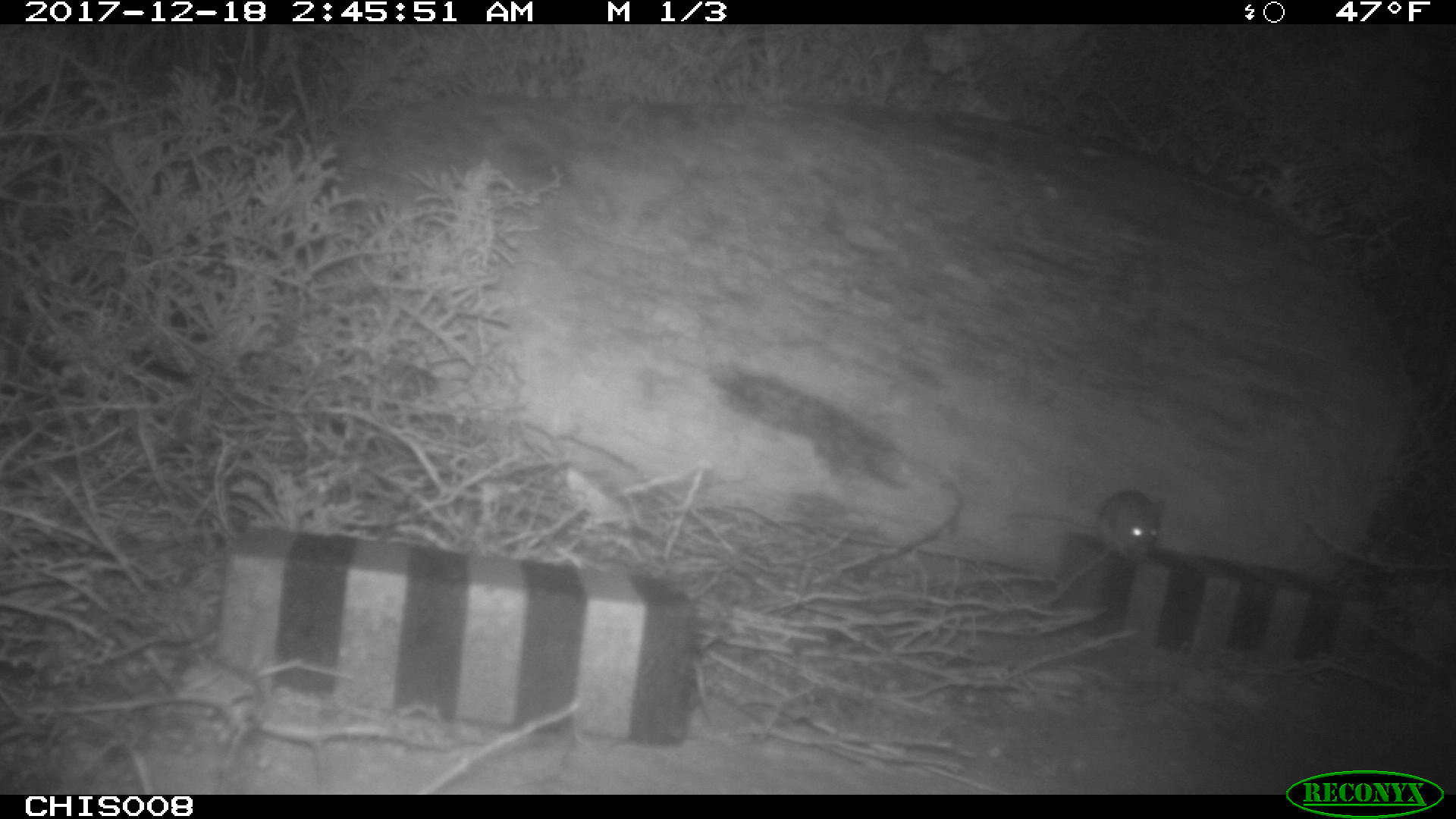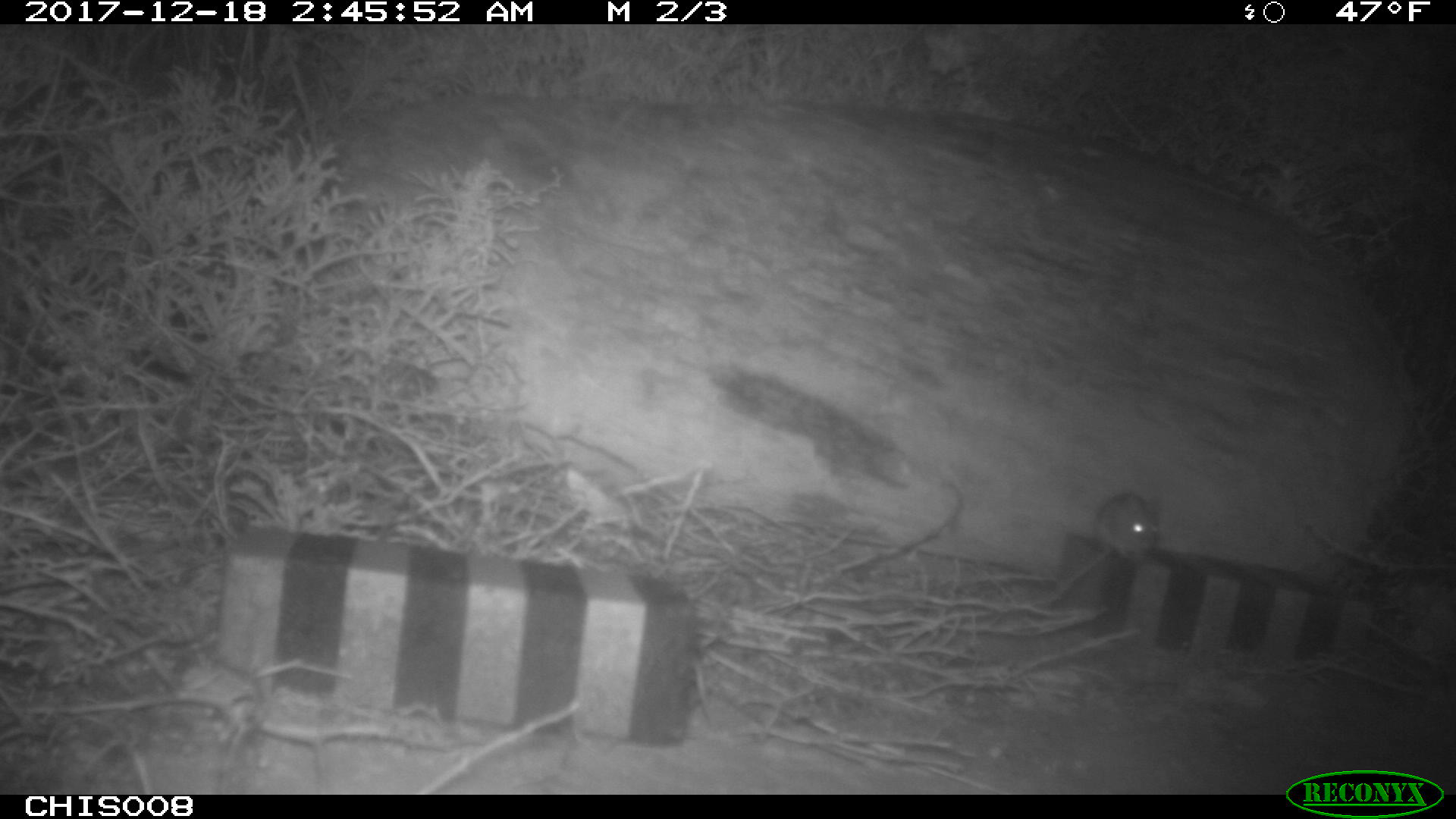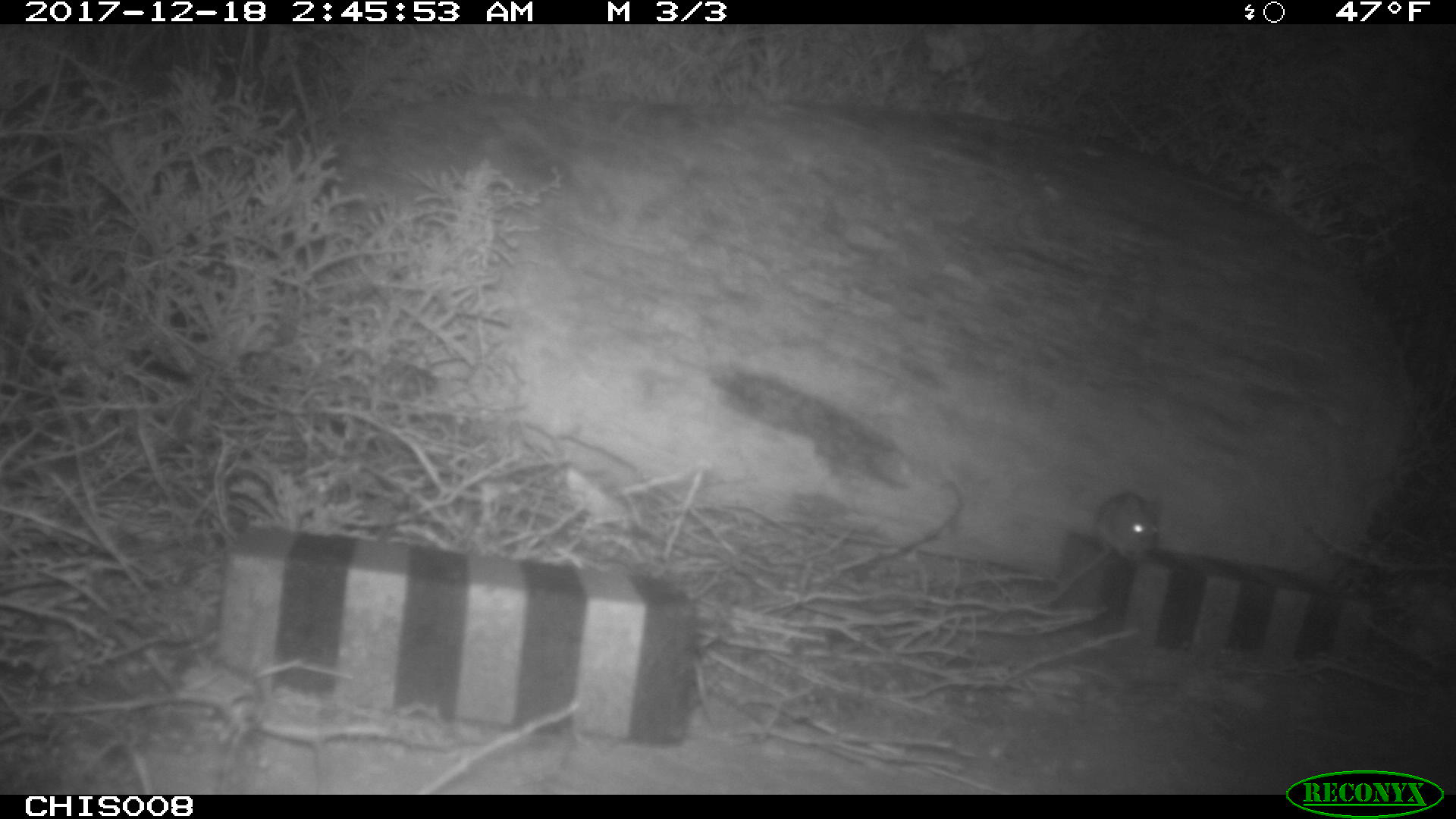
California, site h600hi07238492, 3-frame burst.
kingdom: Animalia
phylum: Chordata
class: Mammalia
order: Rodentia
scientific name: Rodentia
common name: rodent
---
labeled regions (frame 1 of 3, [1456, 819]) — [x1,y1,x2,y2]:
rodent: [1006,488,1167,557]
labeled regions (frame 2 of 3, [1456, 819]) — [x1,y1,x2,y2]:
rodent: [1095,492,1160,563]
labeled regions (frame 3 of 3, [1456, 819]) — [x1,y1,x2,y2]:
rodent: [1093,491,1158,557]